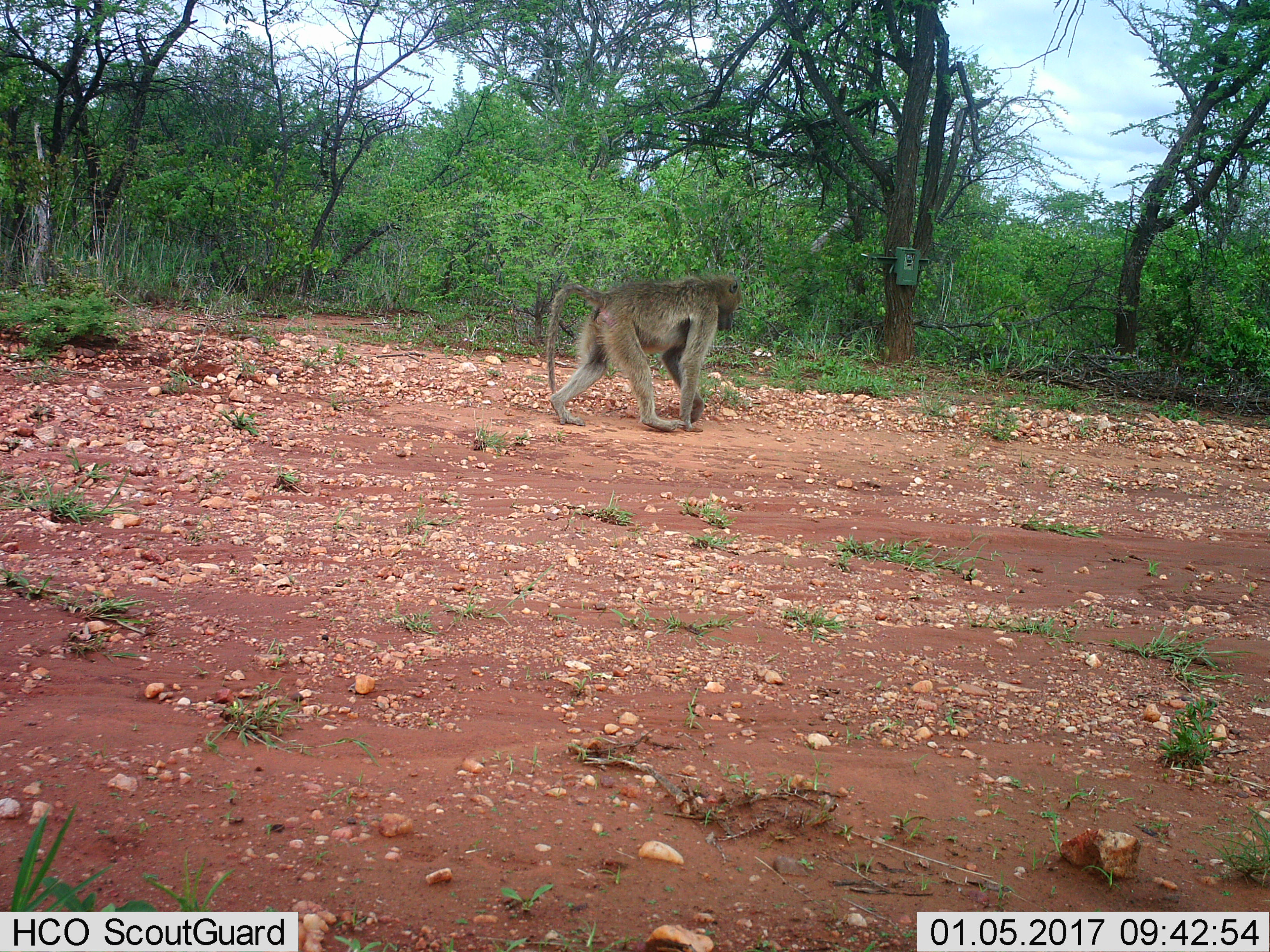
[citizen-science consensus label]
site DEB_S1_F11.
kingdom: Animalia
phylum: Chordata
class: Mammalia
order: Primates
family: Cercopithecidae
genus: Papio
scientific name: Papio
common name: baboon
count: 1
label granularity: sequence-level